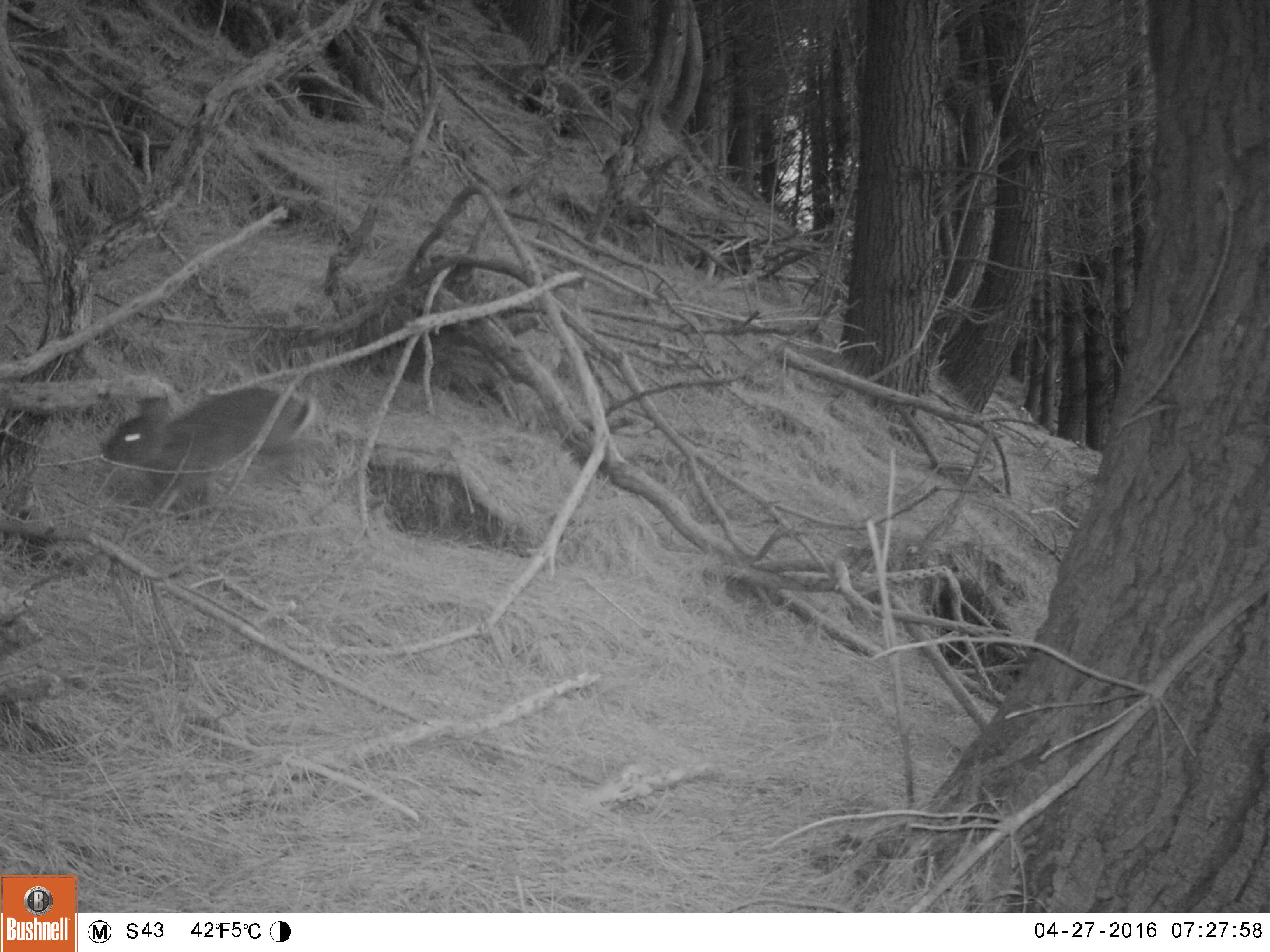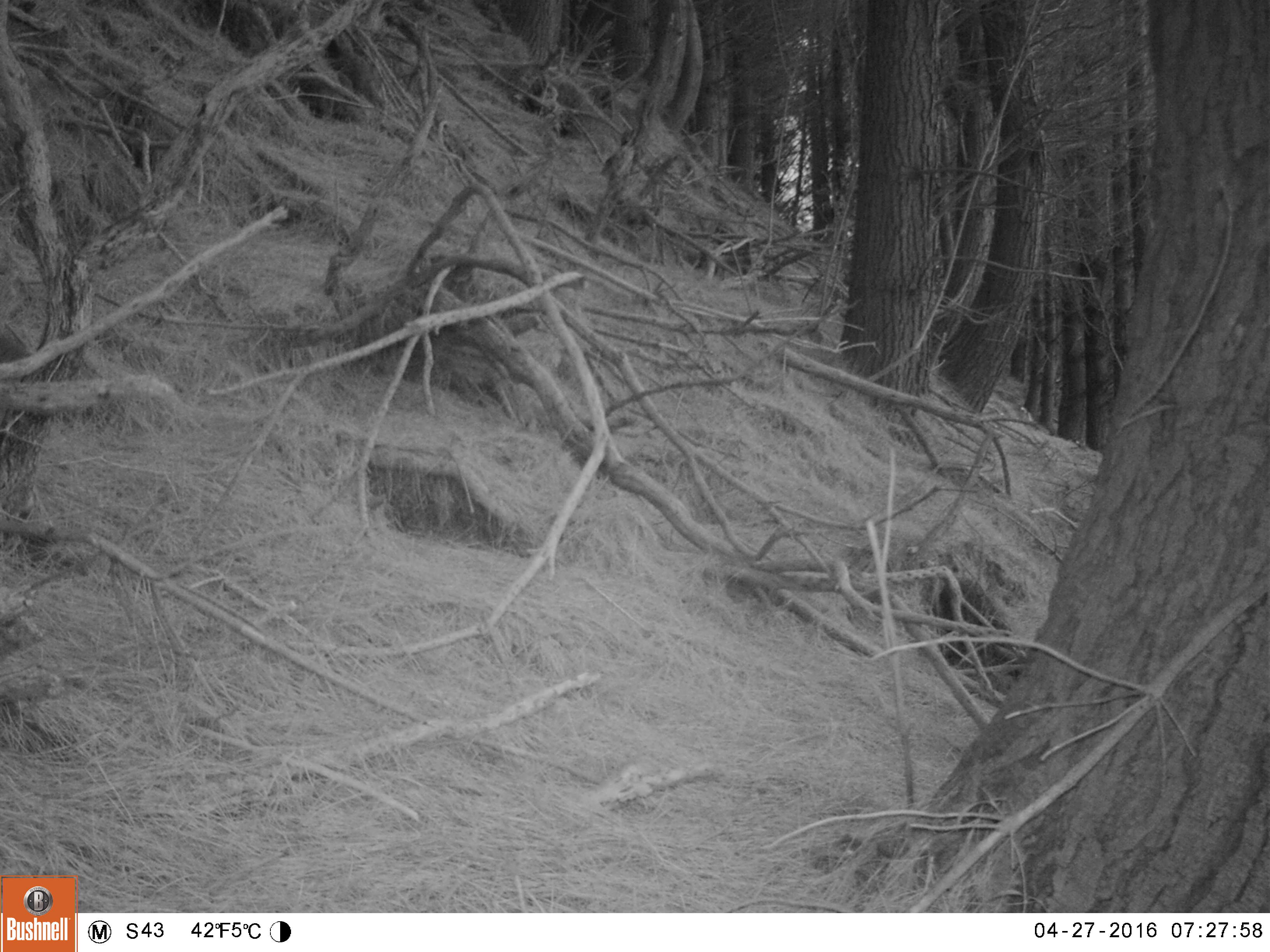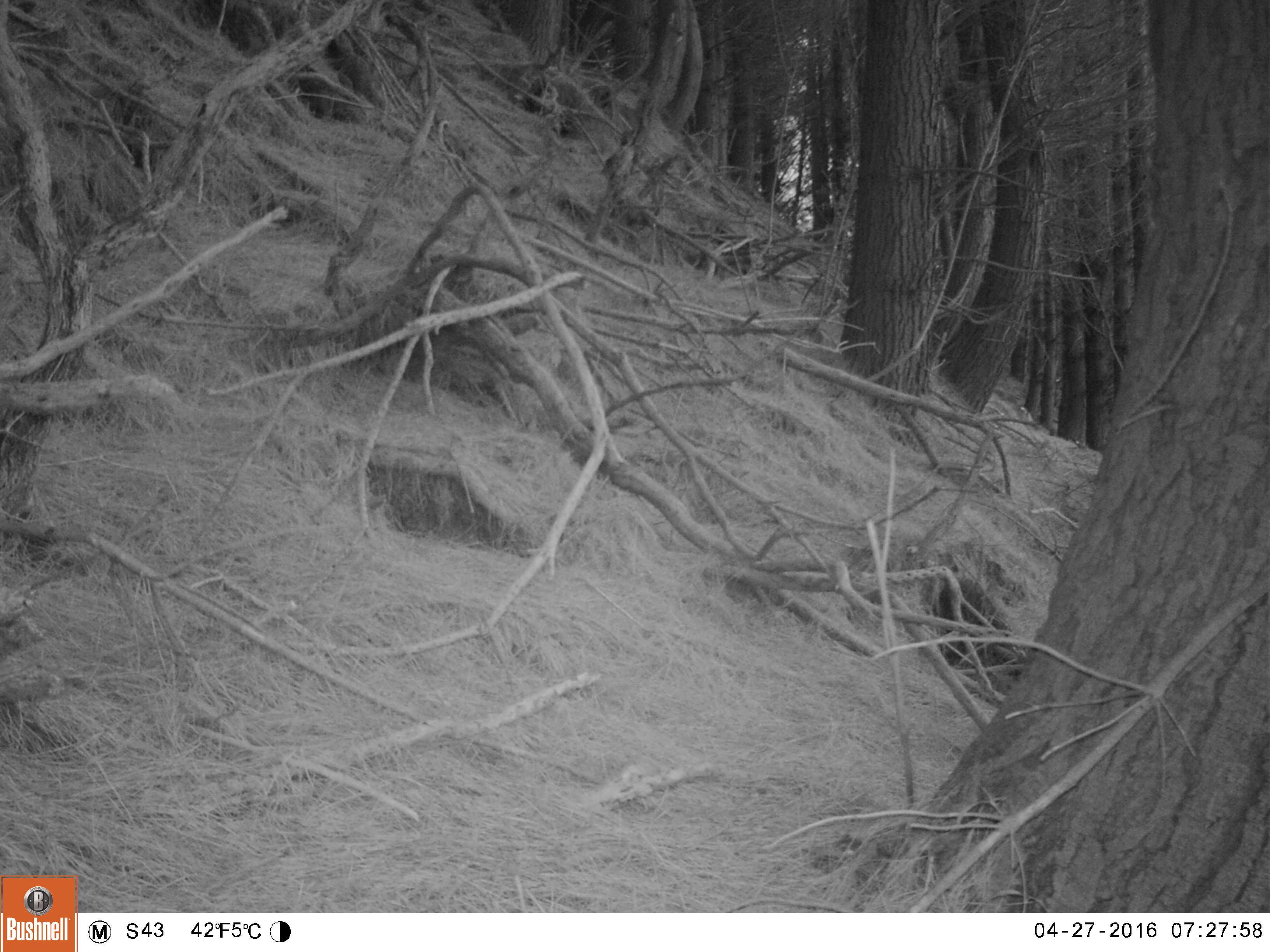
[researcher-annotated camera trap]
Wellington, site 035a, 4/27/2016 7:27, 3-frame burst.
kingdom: Animalia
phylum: Chordata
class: Mammalia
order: Lagomorpha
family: Leporidae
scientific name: Leporidae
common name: rabbit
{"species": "rabbit (Leporidae)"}